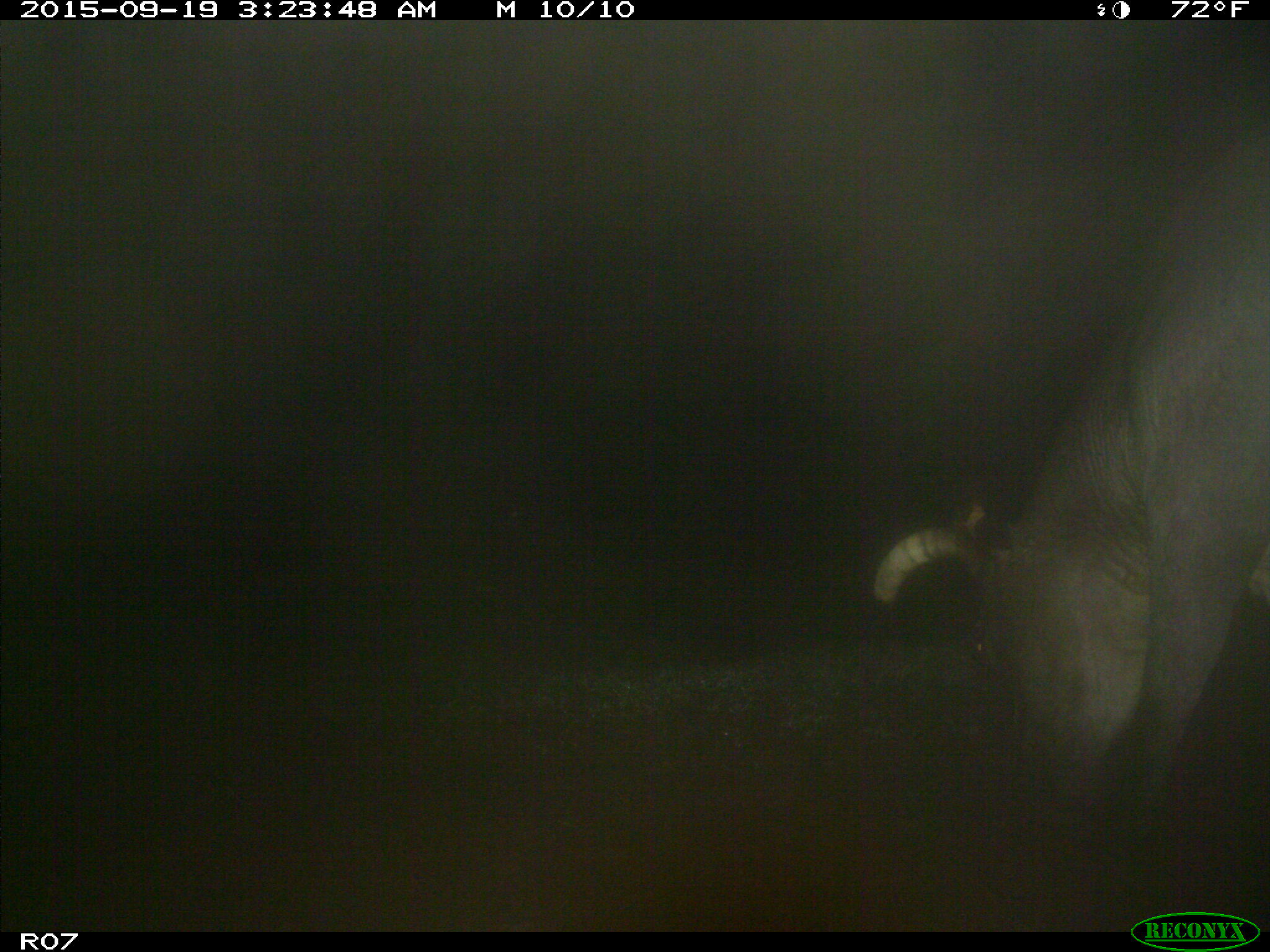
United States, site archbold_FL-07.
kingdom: Animalia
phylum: Chordata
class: Mammalia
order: Artiodactyla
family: Bovidae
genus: Bos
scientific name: Bos taurus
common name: domestic cow